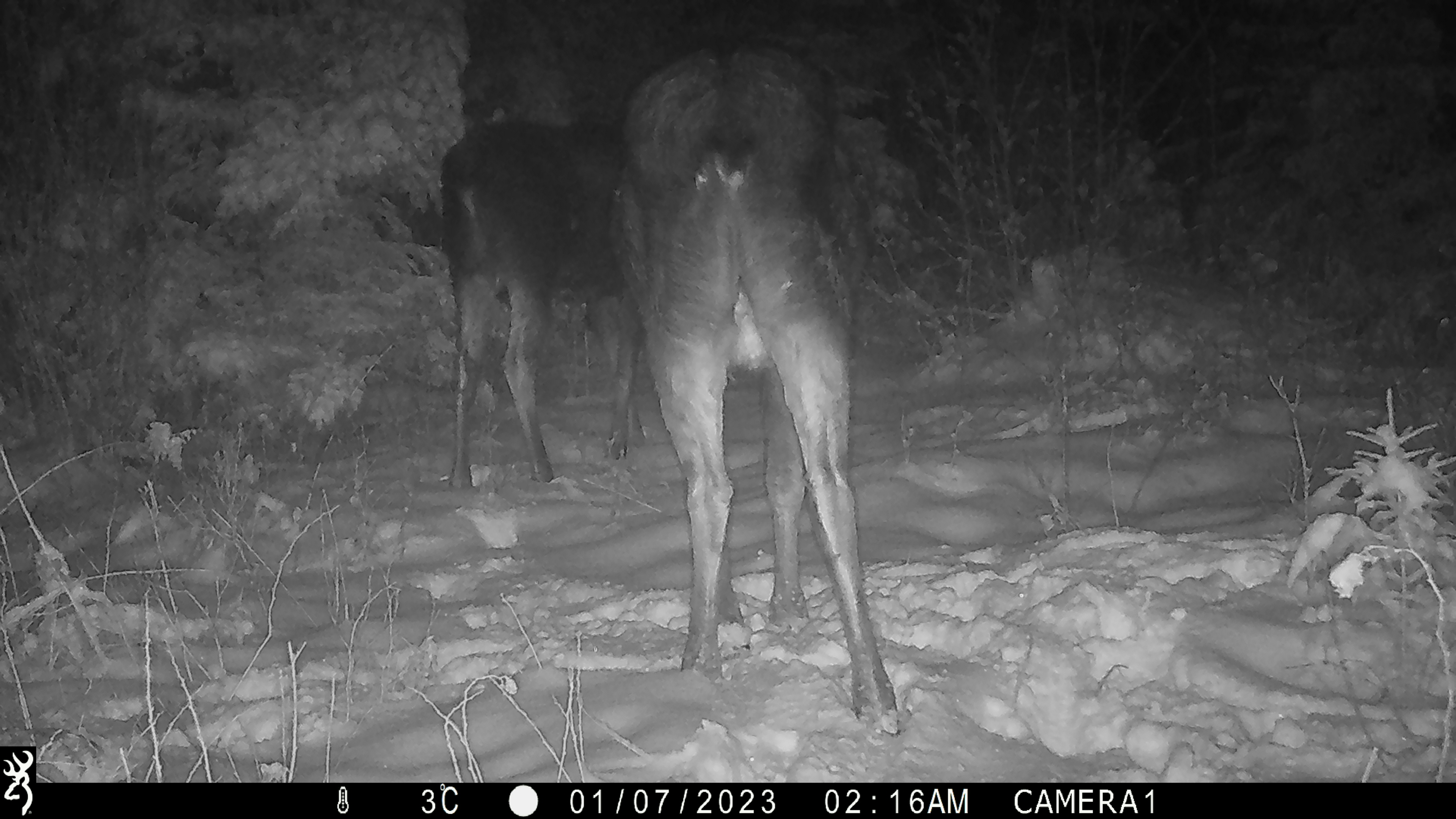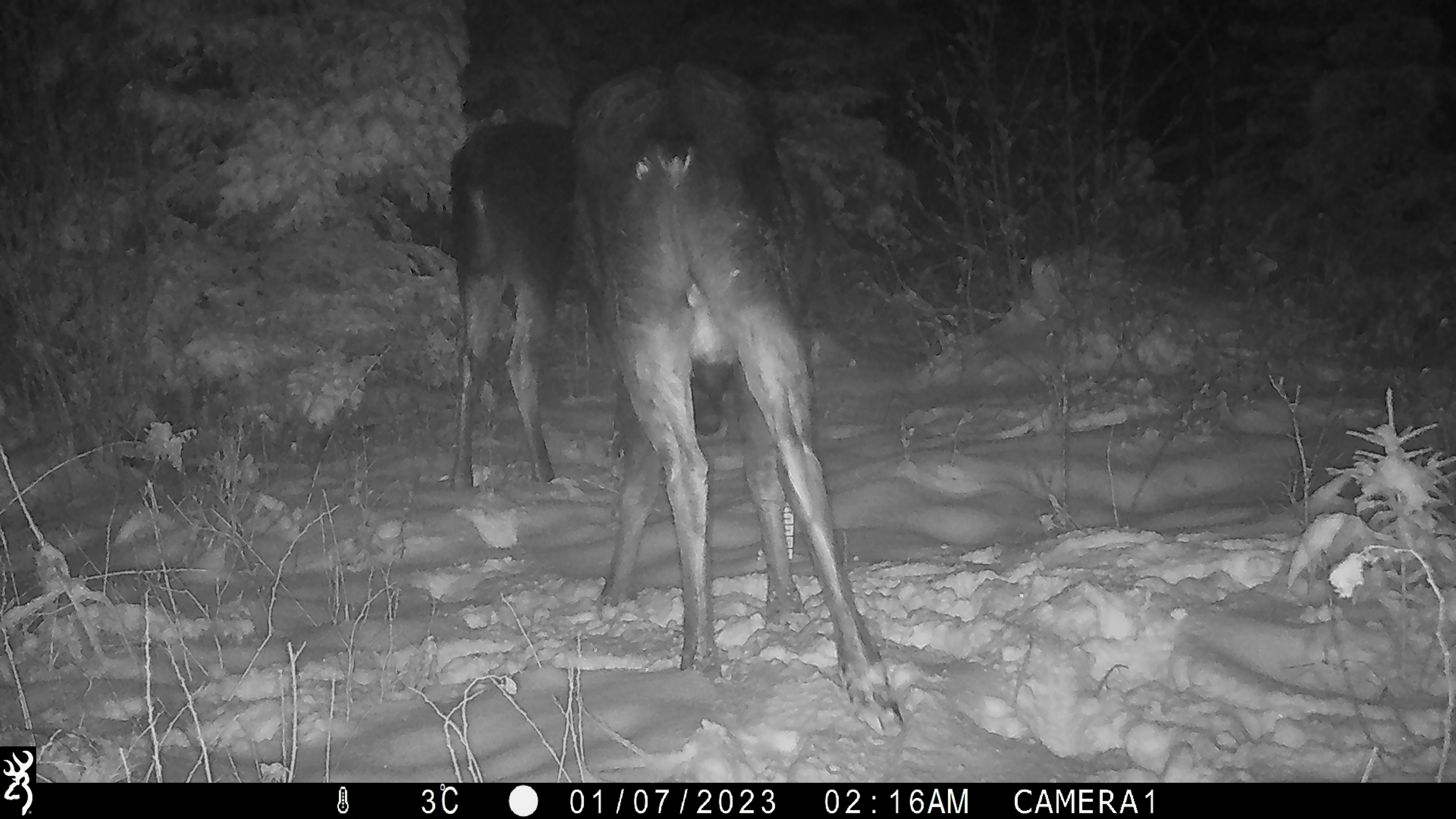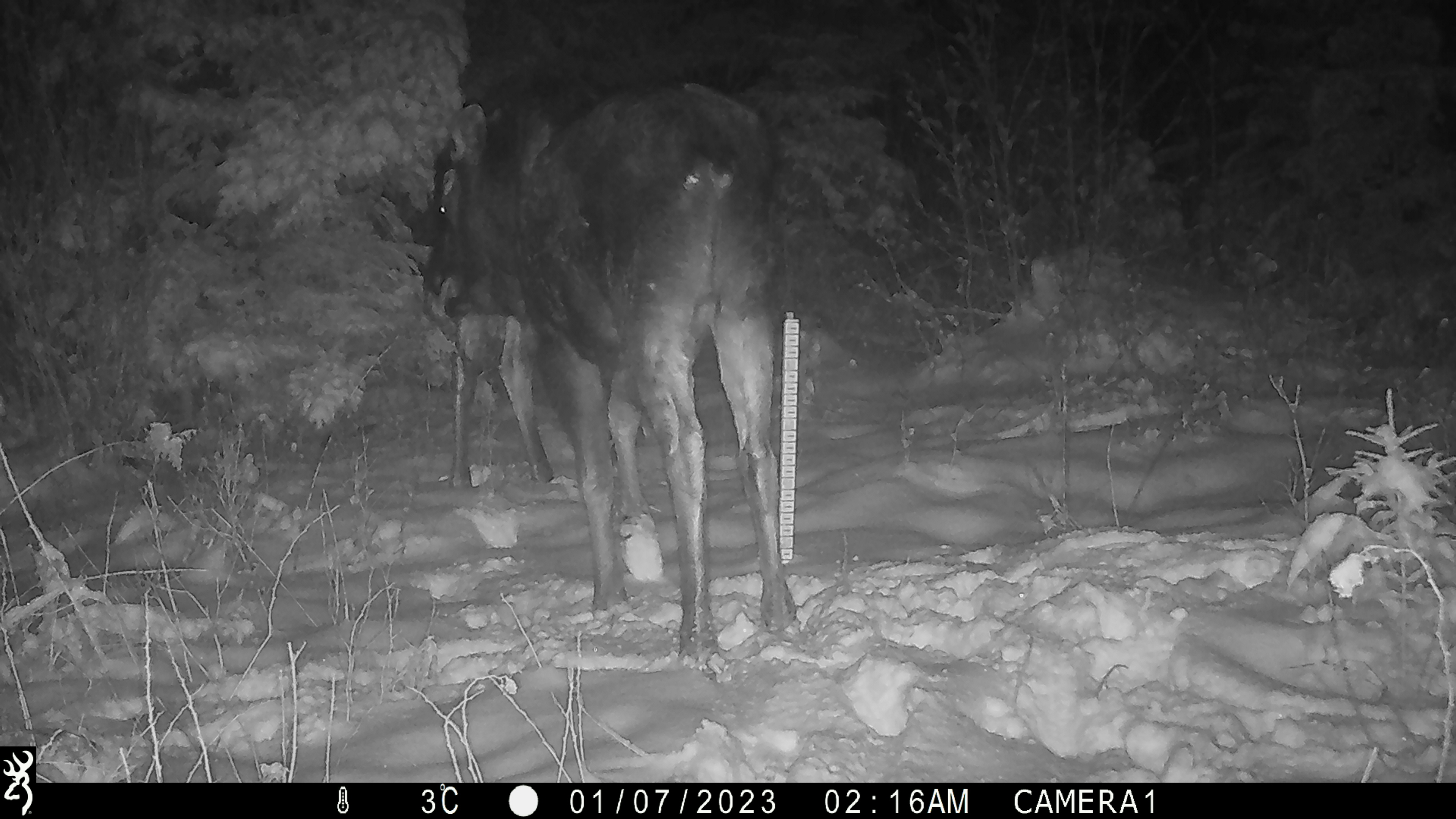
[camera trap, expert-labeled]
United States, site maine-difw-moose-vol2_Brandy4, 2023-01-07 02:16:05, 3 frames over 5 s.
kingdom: Animalia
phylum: Chordata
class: Mammalia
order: Artiodactyla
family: Cervidae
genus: Alces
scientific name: Alces alces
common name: moose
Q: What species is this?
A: Moose (Alces alces).